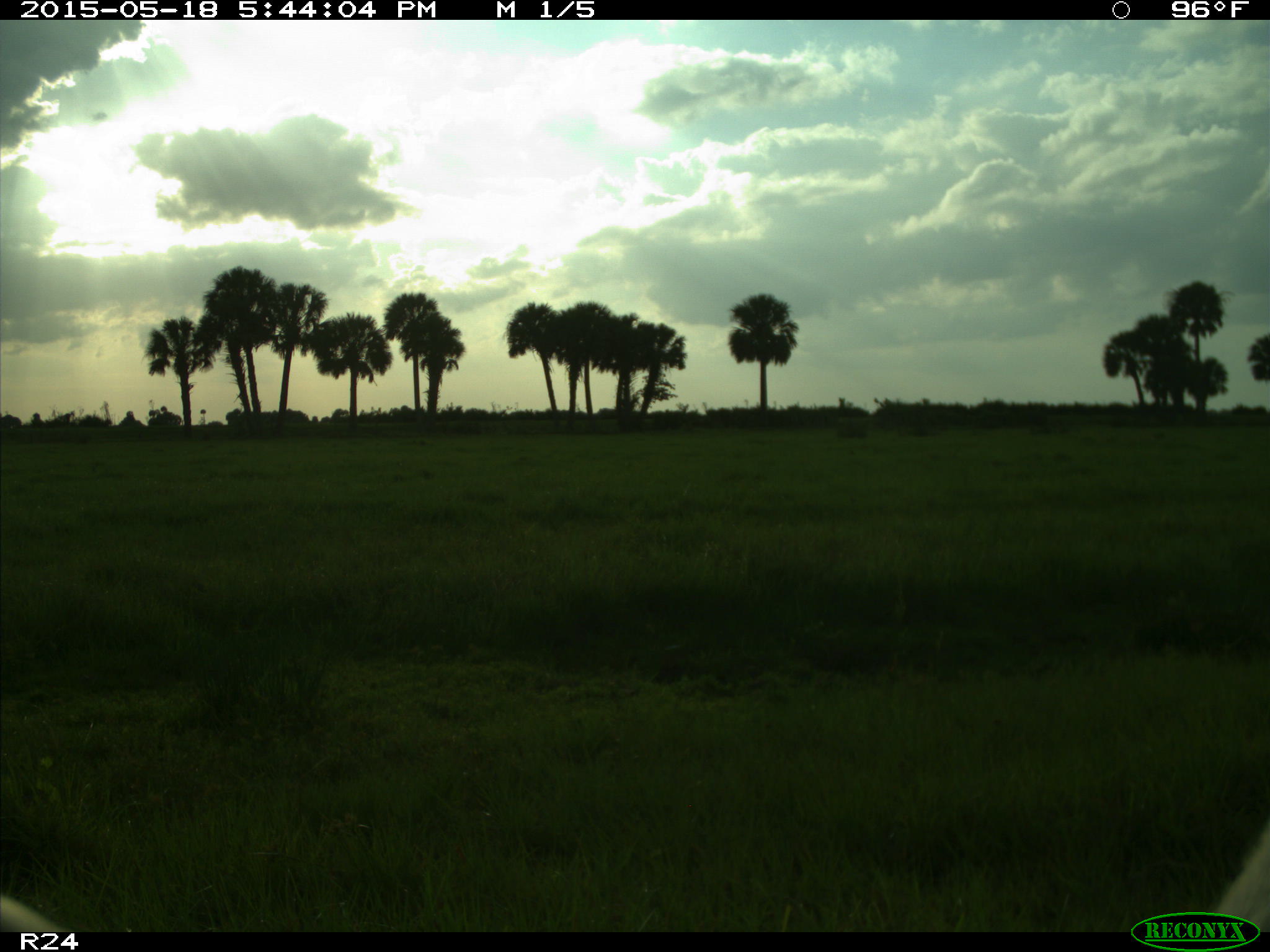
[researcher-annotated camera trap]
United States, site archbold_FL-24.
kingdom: Animalia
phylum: Chordata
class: Mammalia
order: Artiodactyla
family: Bovidae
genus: Bos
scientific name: Bos taurus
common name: domestic cow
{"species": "Bos taurus (domestic cow)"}